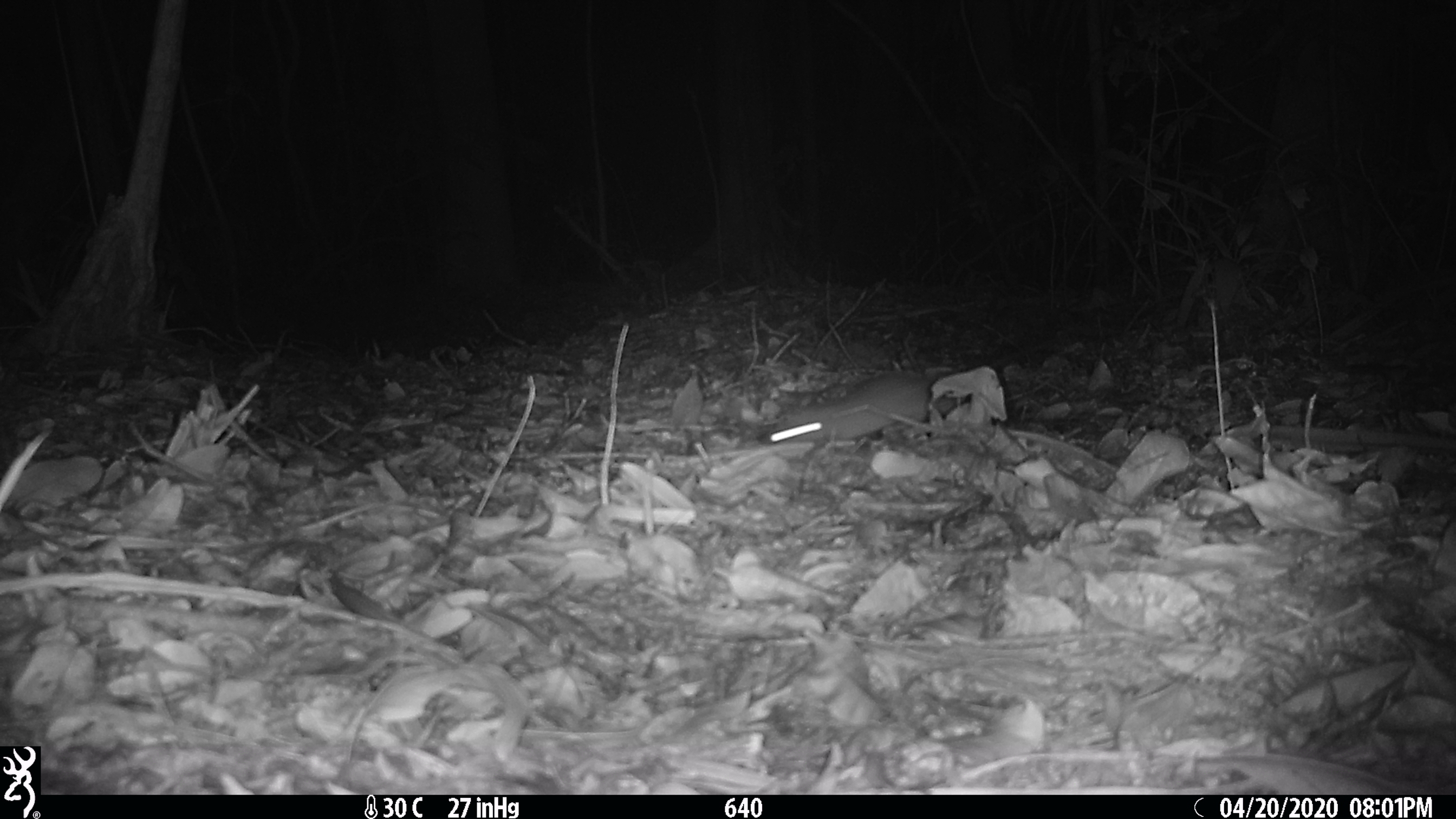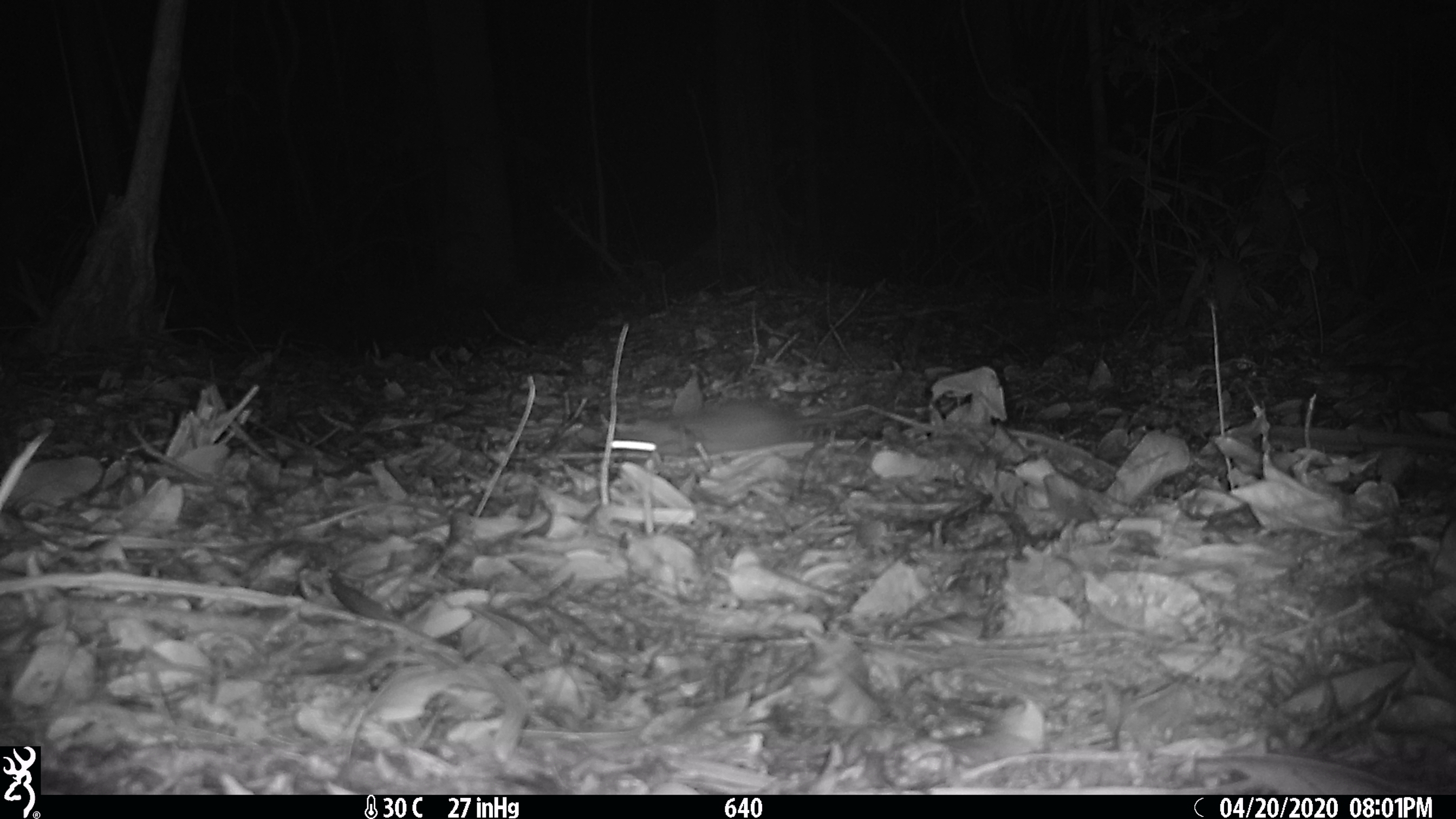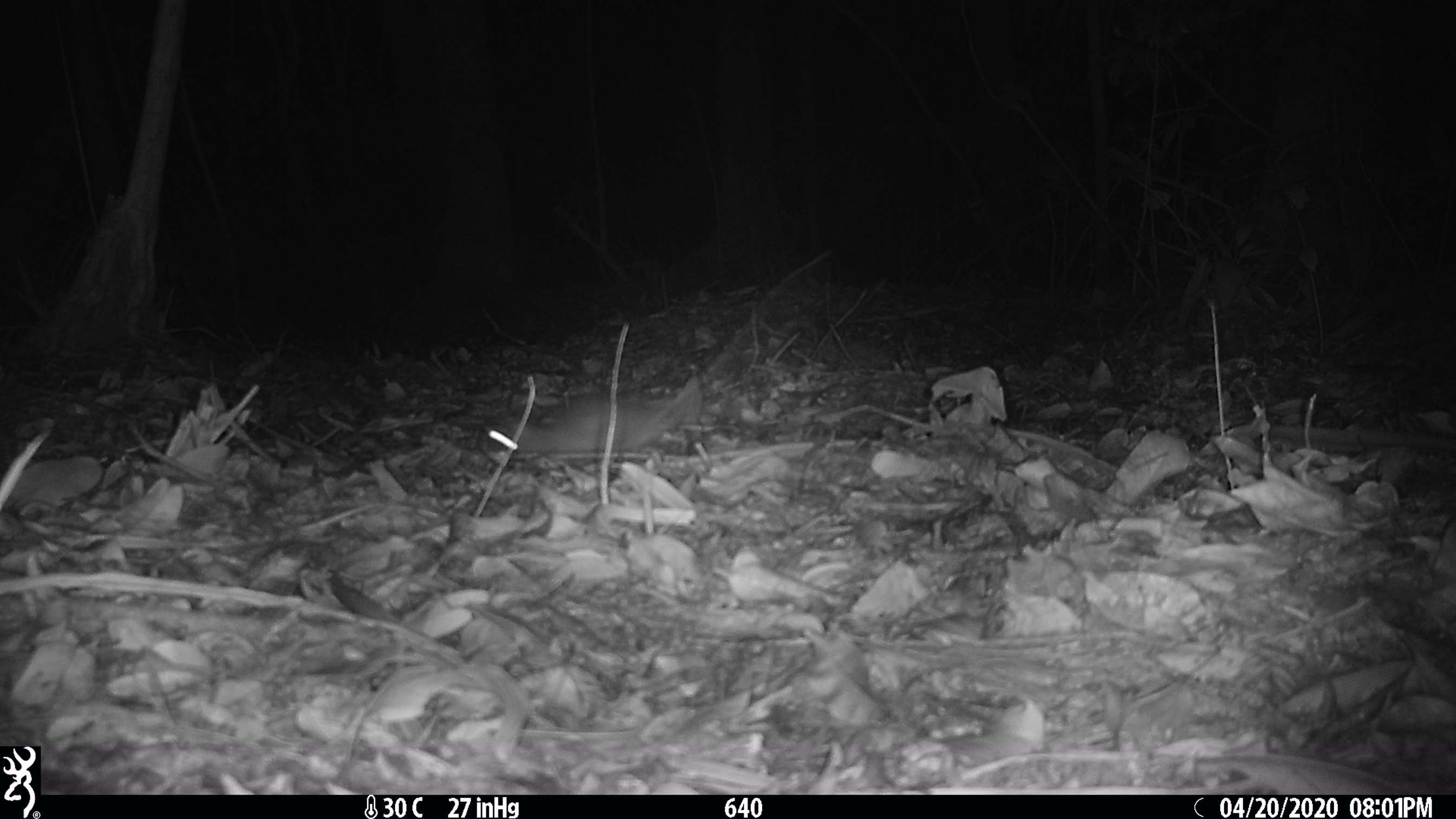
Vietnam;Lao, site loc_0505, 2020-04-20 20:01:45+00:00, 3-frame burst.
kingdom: Animalia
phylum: Chordata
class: Mammalia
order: Rodentia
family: Muridae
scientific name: Muridae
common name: old-world mice and rats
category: unidentified murid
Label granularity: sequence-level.